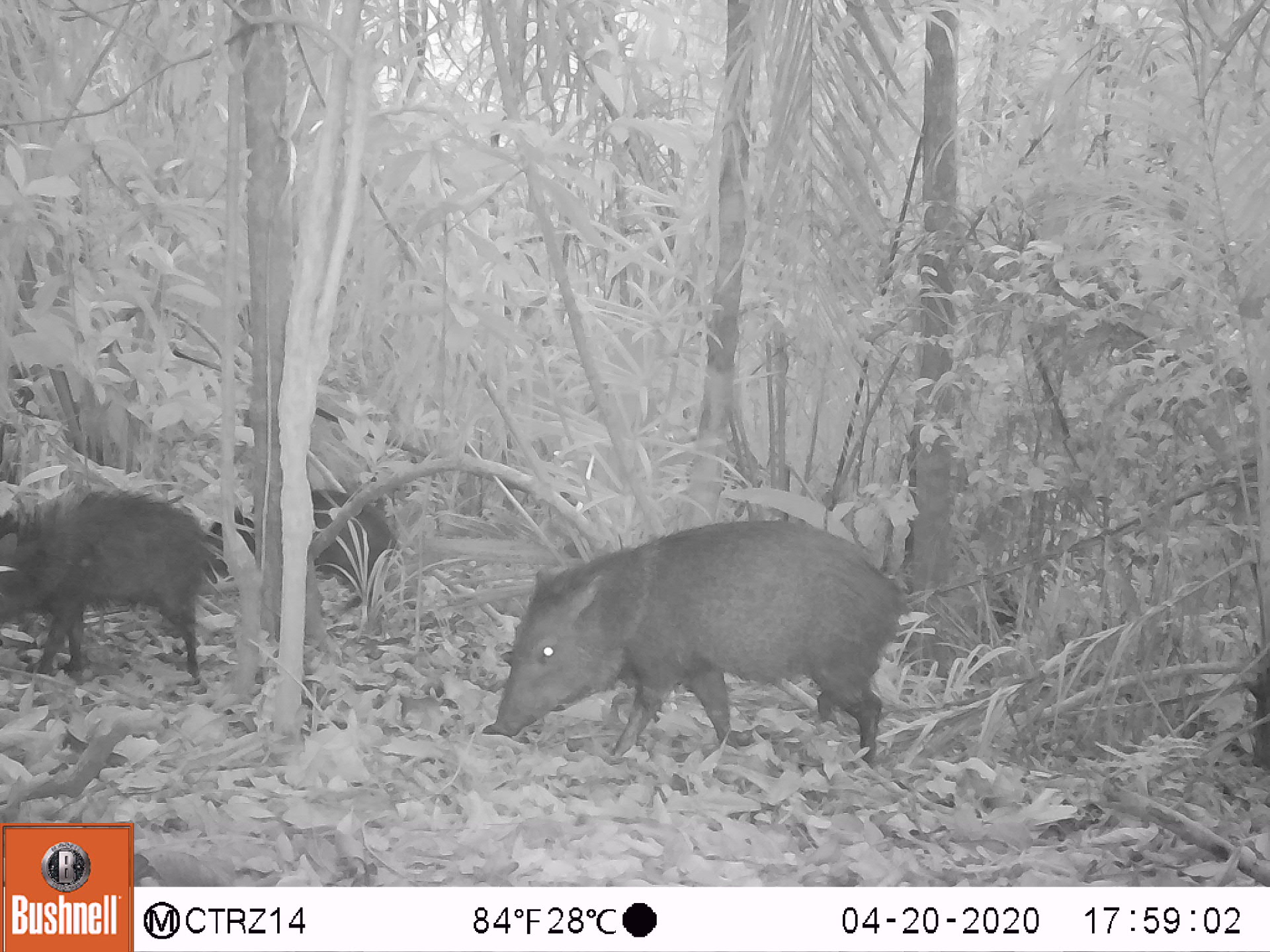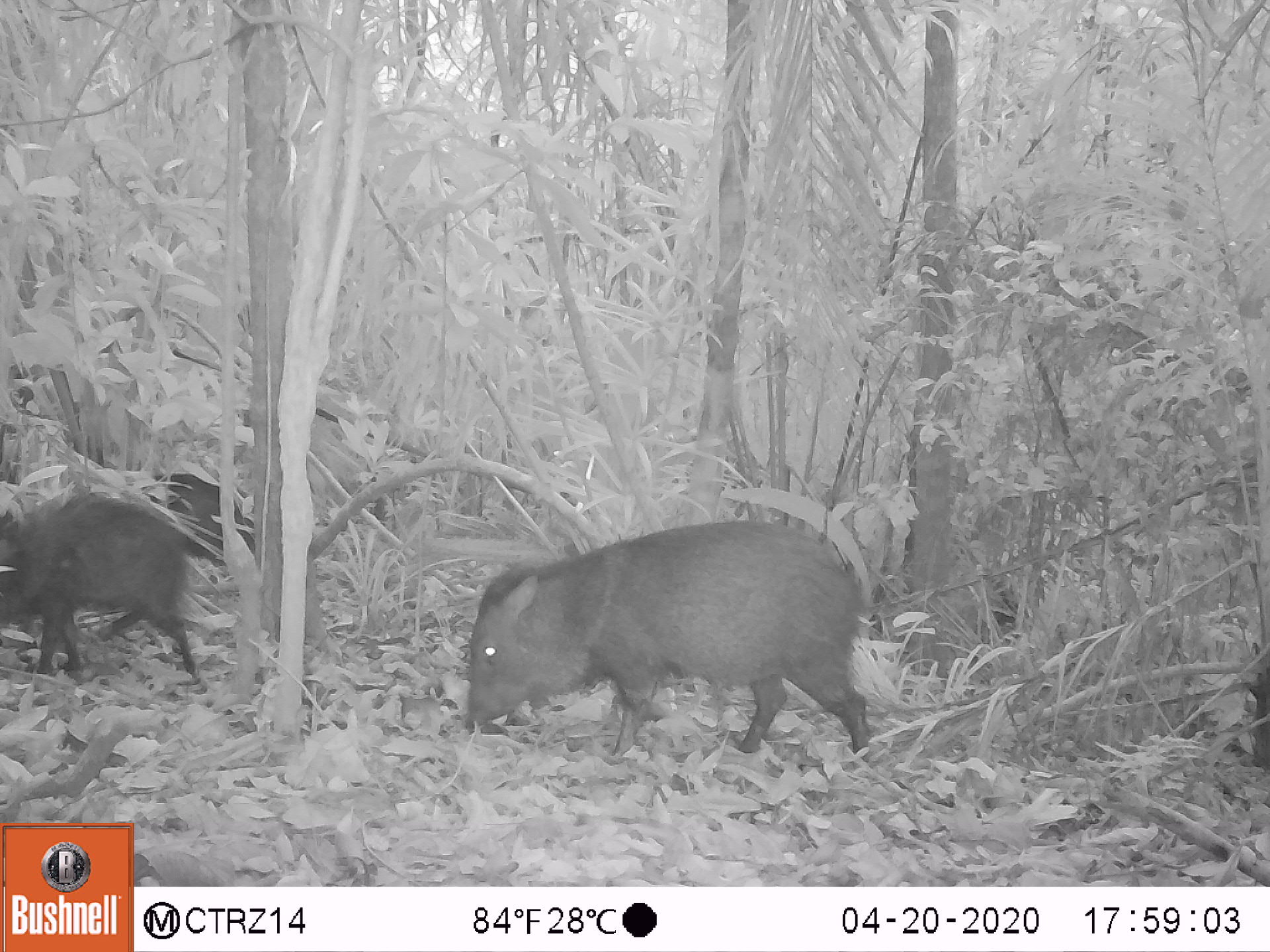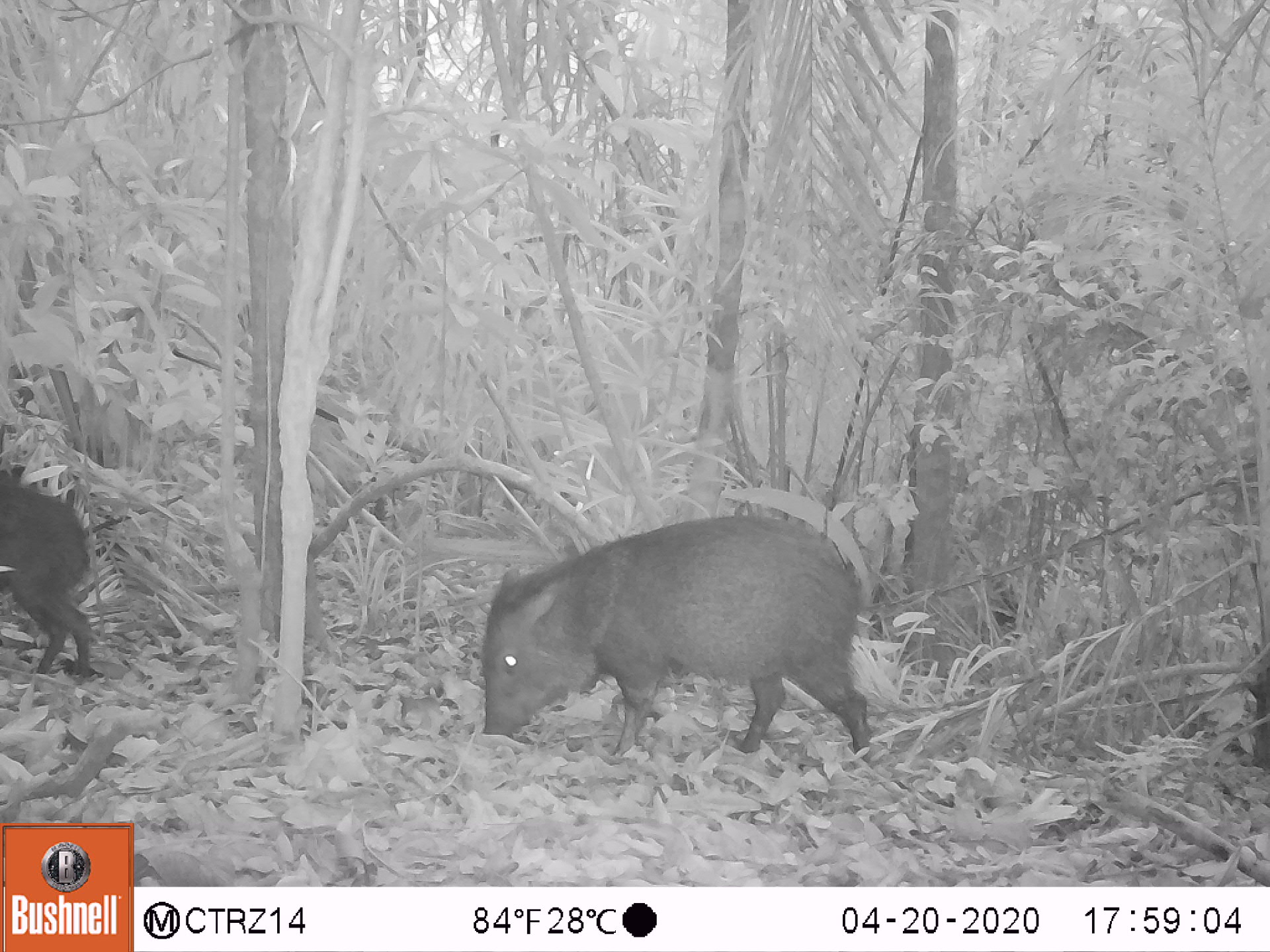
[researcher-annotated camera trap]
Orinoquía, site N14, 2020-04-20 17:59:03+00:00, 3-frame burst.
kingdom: Animalia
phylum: Chordata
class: Mammalia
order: Artiodactyla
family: Tayassuidae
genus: Pecari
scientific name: Pecari tajacu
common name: collared peccary